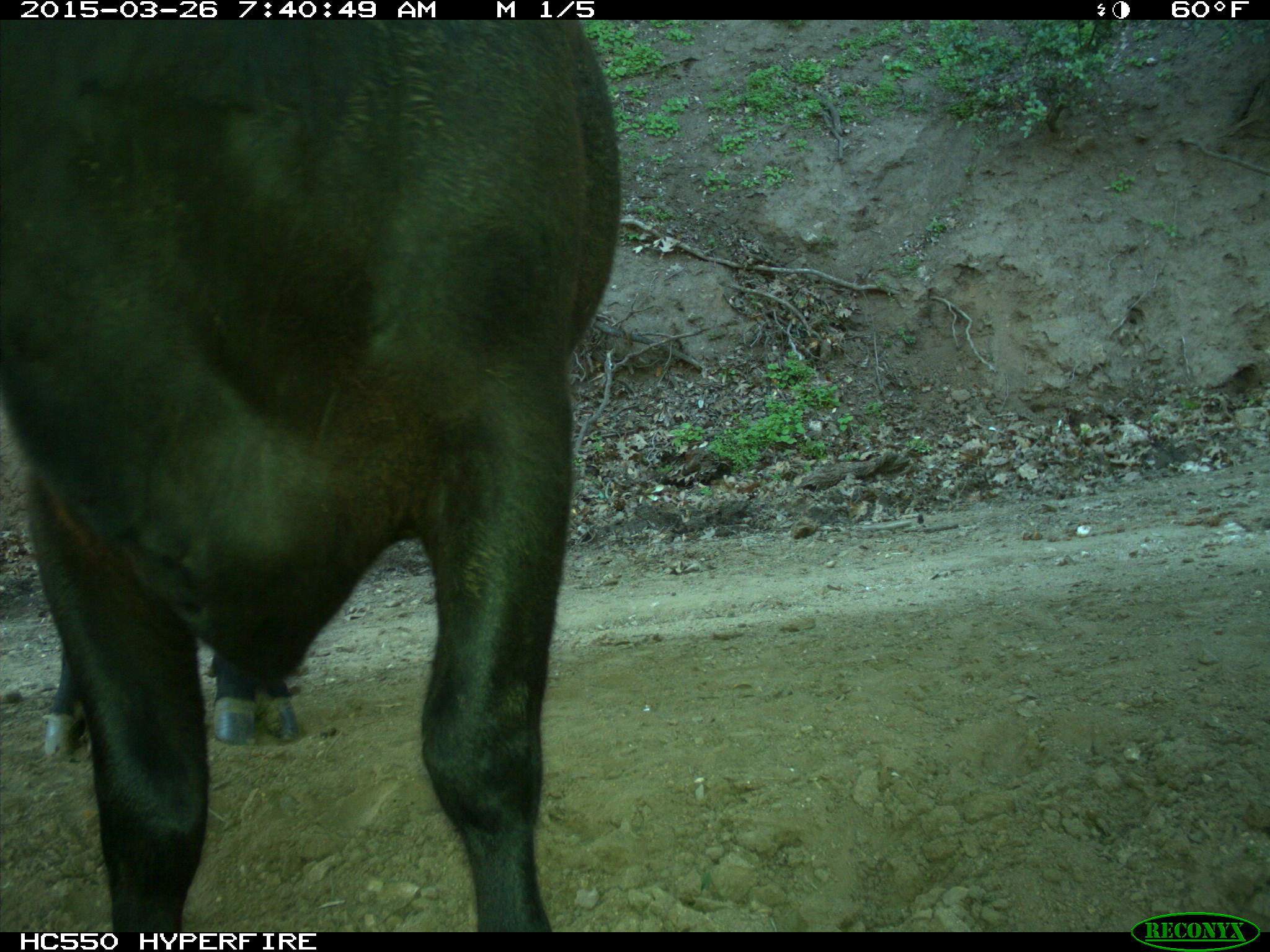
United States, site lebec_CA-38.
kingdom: Animalia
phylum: Chordata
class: Mammalia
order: Artiodactyla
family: Bovidae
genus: Bos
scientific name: Bos taurus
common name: domestic cow